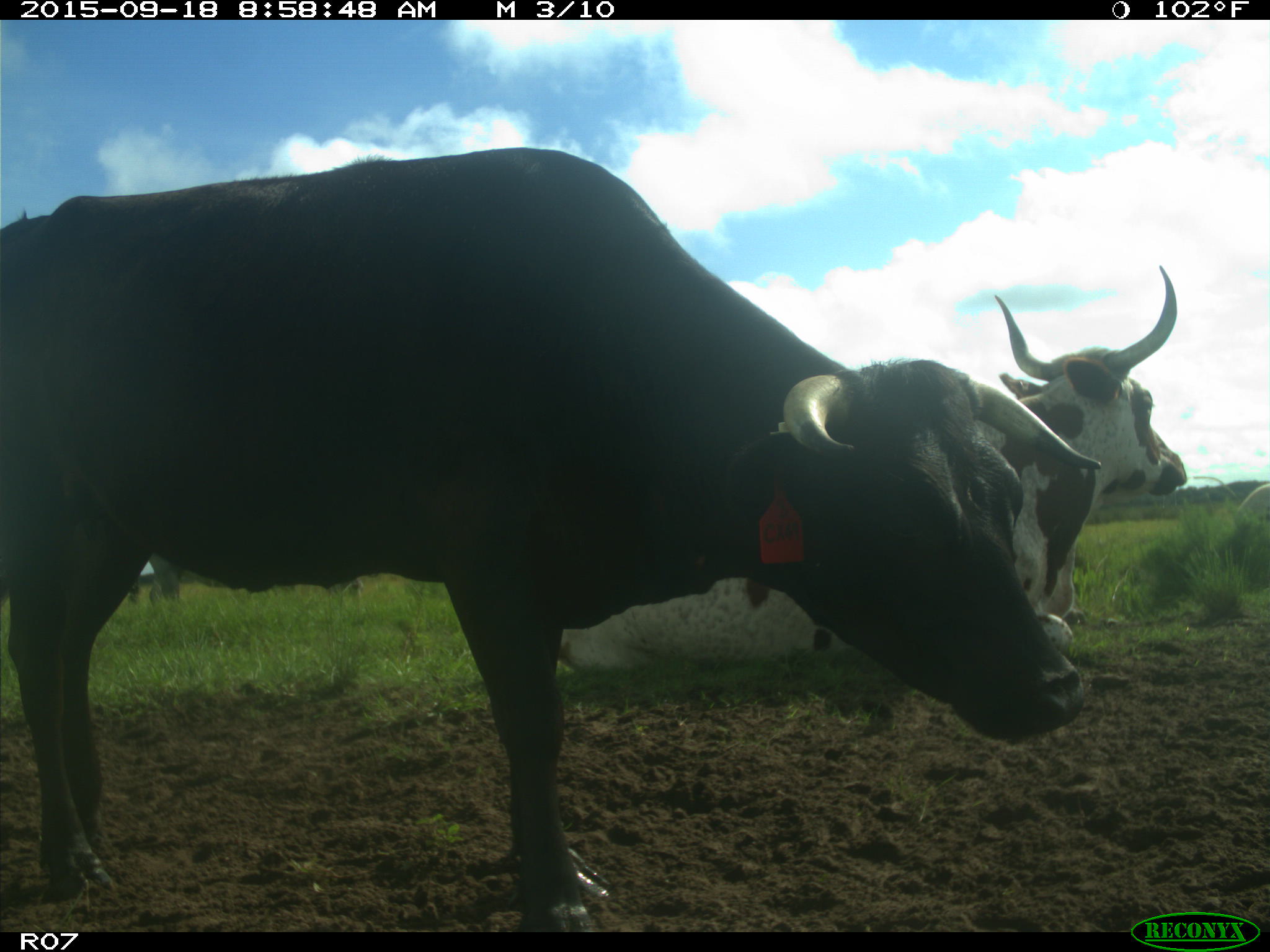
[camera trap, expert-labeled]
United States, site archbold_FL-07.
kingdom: Animalia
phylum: Chordata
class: Mammalia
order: Artiodactyla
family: Bovidae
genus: Bos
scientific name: Bos taurus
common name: domestic cow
Bos taurus (domestic cow).